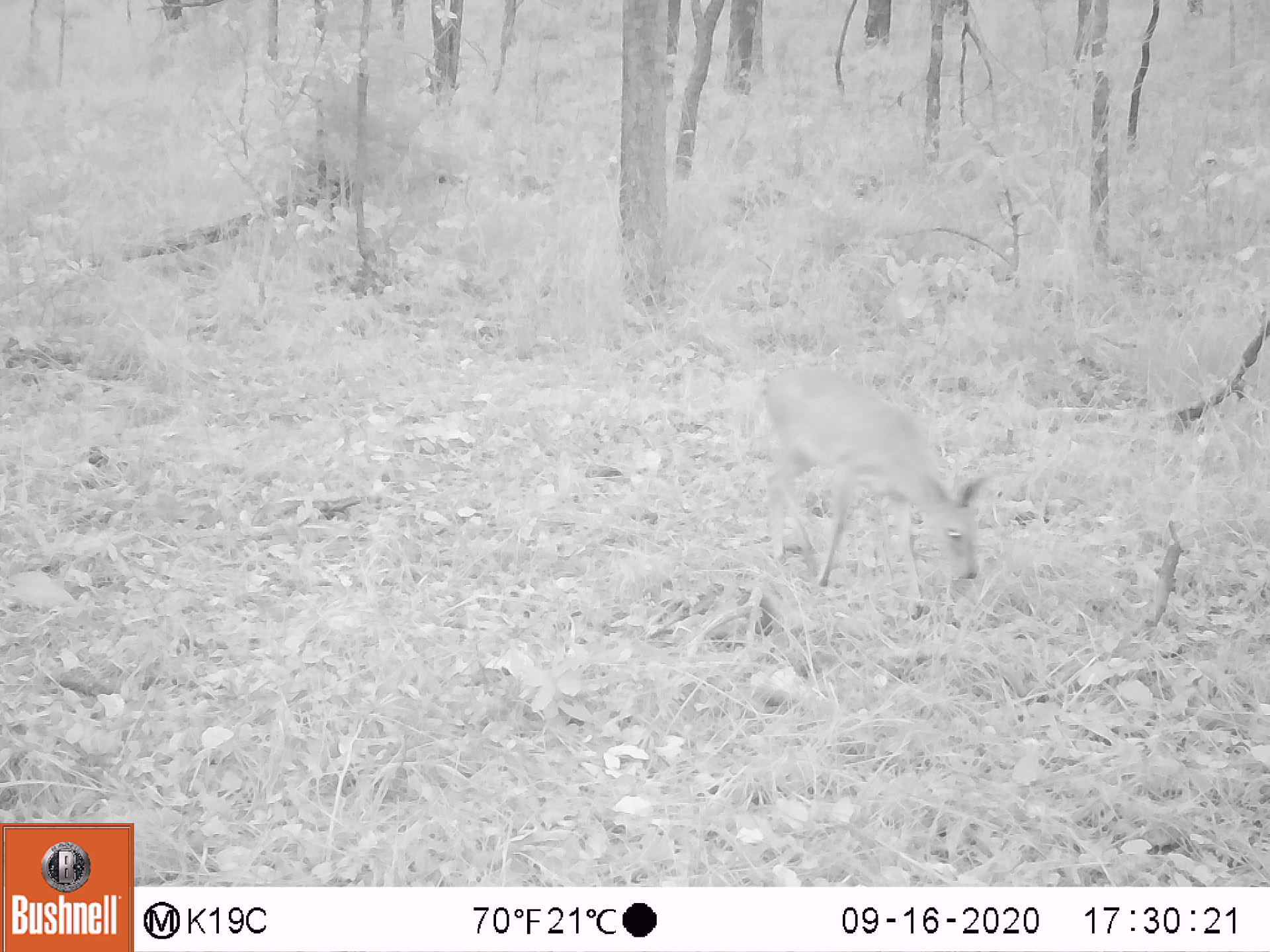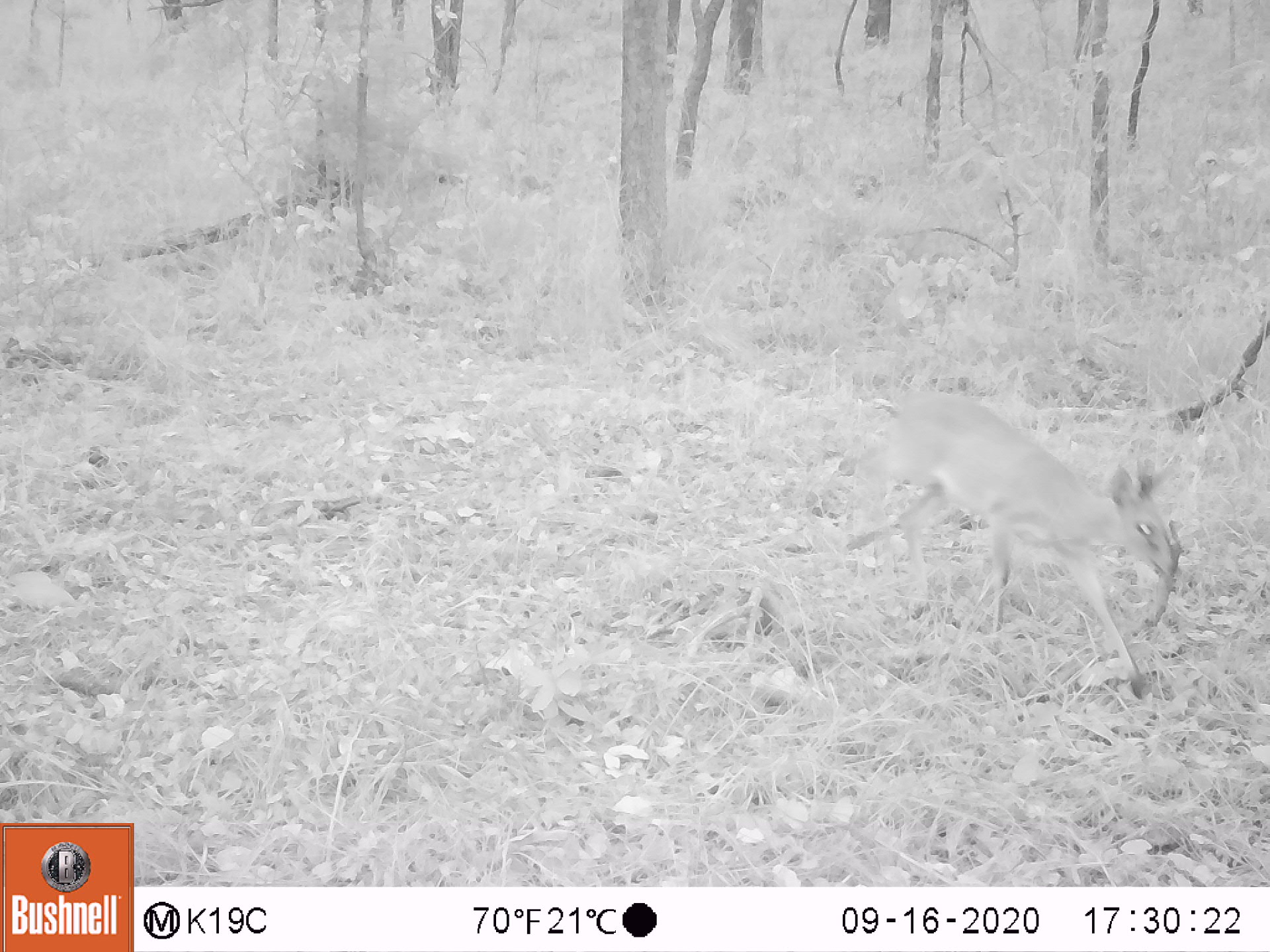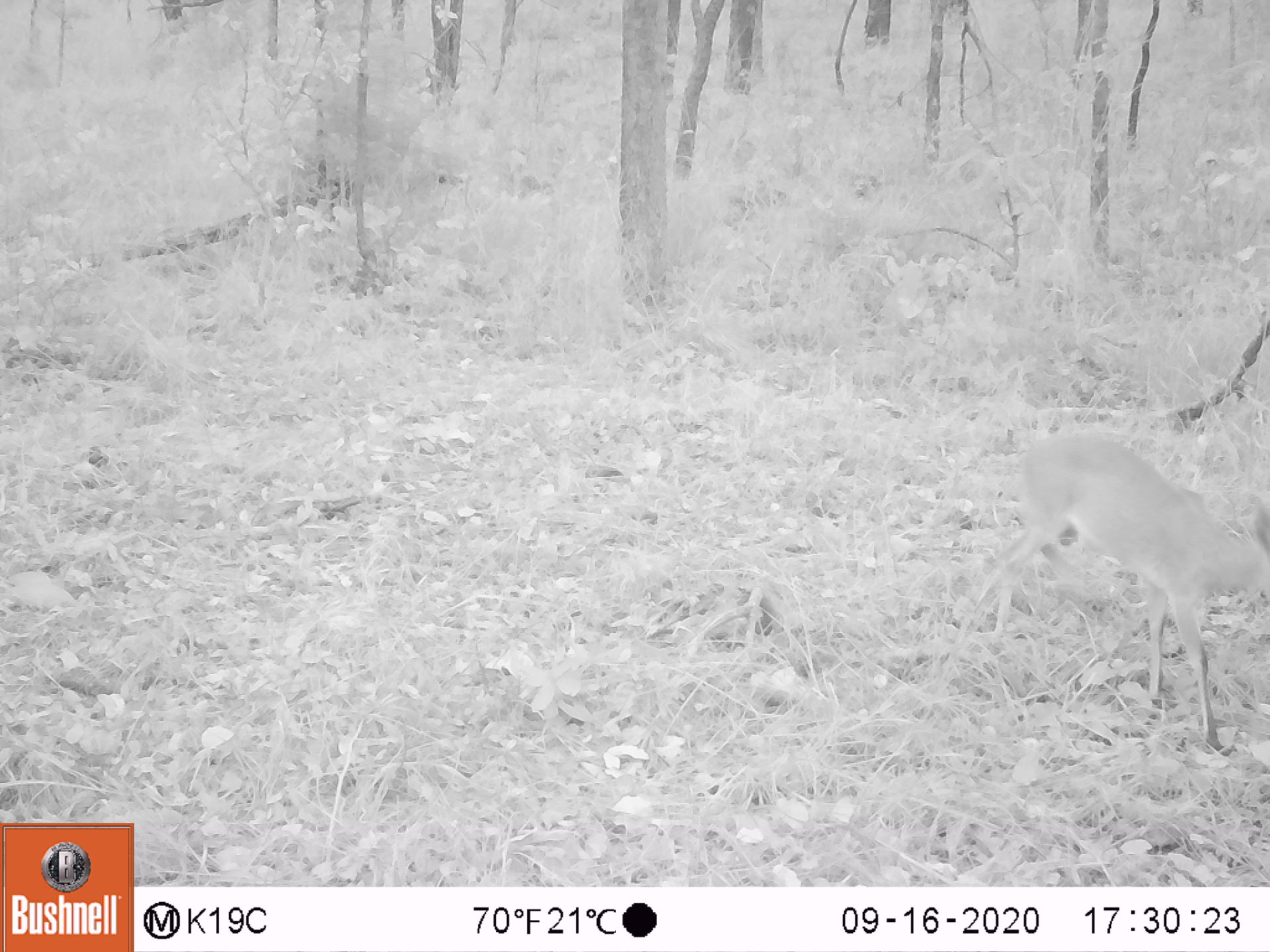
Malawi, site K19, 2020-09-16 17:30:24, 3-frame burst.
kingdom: Animalia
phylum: Chordata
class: Mammalia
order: Artiodactyla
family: Bovidae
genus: Sylvicapra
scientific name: Sylvicapra grimmia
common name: common duiker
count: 1